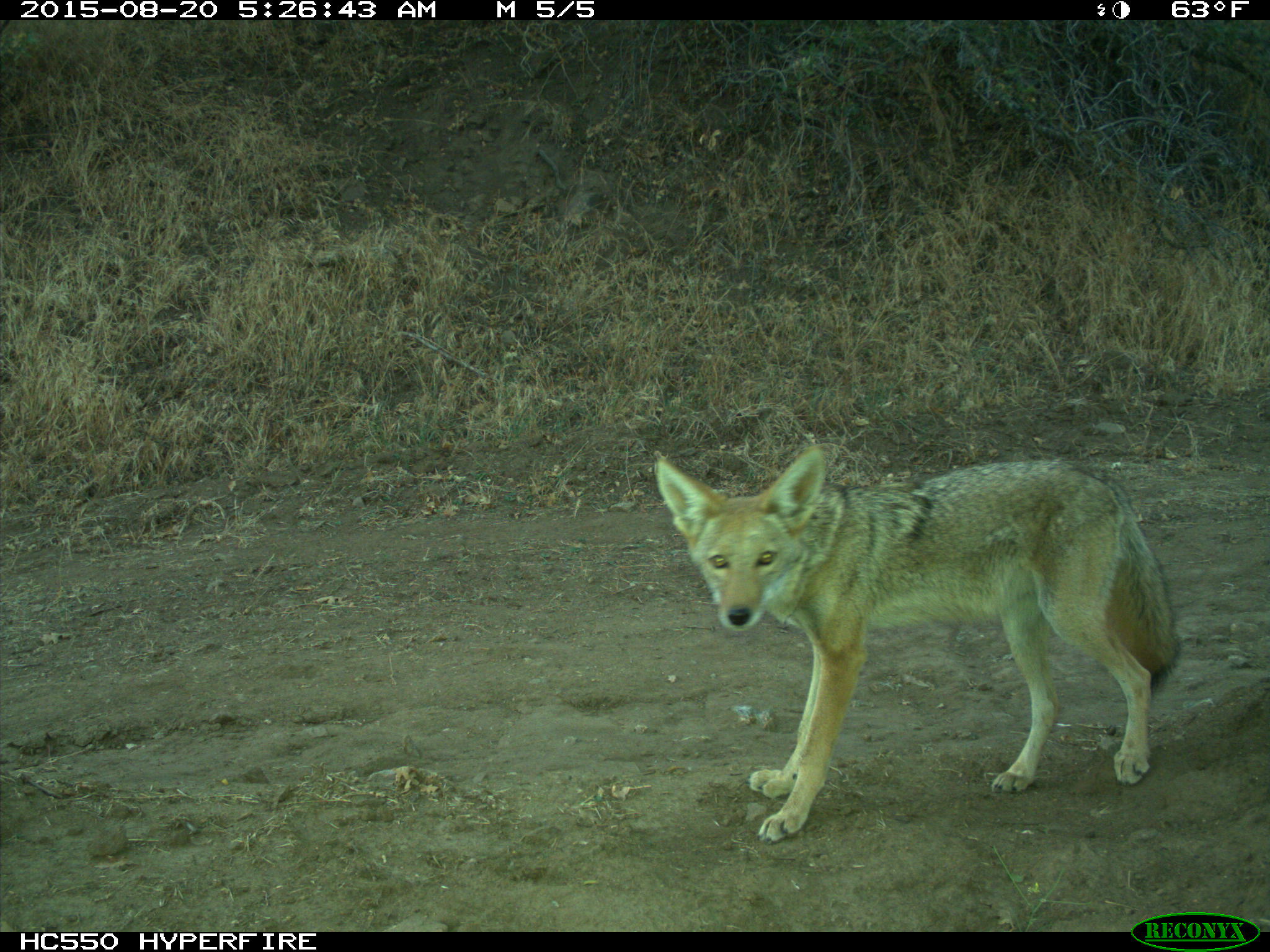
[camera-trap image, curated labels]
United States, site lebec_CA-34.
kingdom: Animalia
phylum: Chordata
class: Mammalia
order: Carnivora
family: Canidae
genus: Canis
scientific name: Canis latrans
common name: coyote